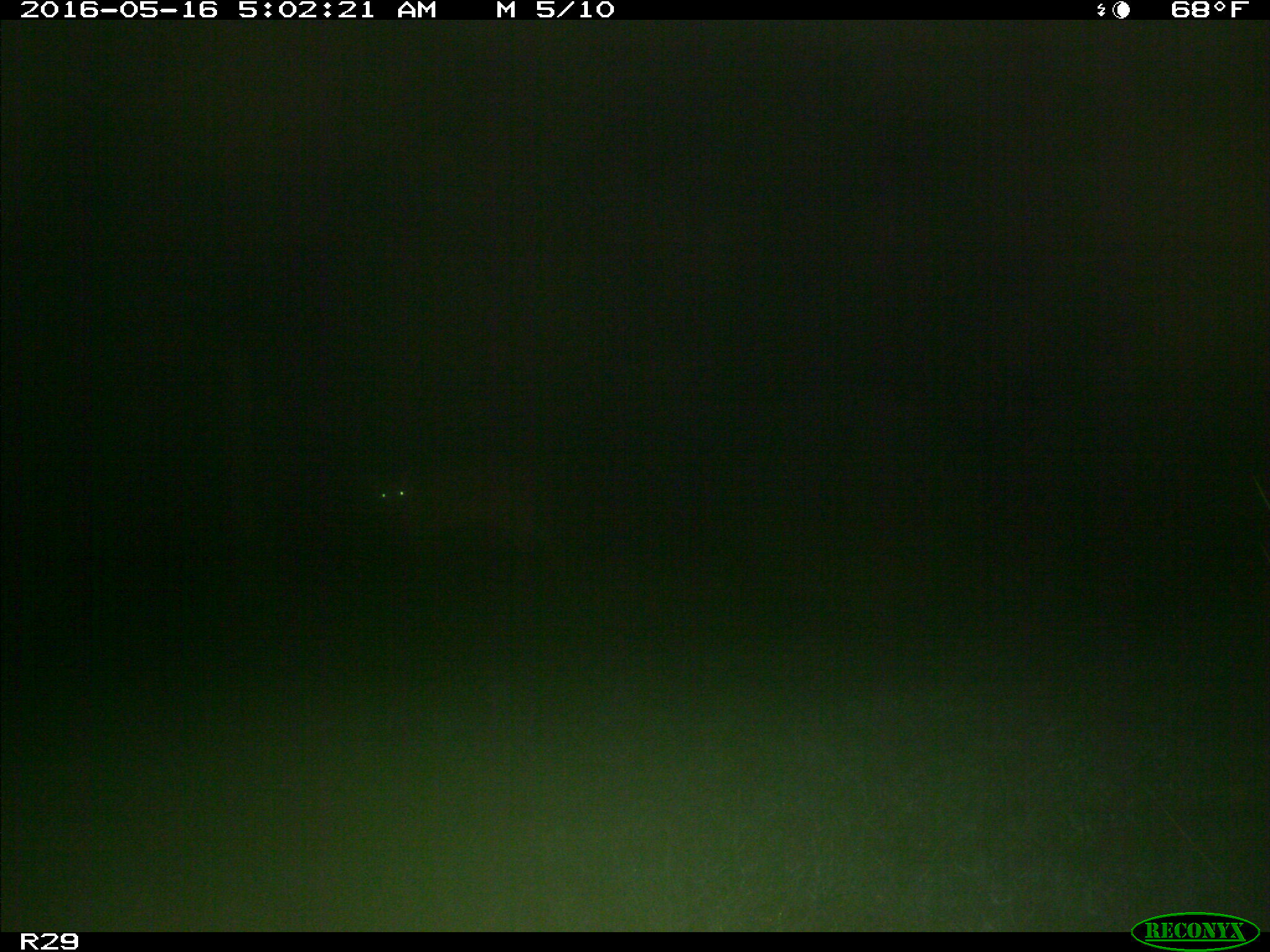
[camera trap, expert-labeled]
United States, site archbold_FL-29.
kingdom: Animalia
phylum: Chordata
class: Mammalia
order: Artiodactyla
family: Cervidae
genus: Odocoileus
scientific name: Odocoileus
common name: deer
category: unidentified deer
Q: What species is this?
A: Unidentified deer (deer) (Odocoileus).